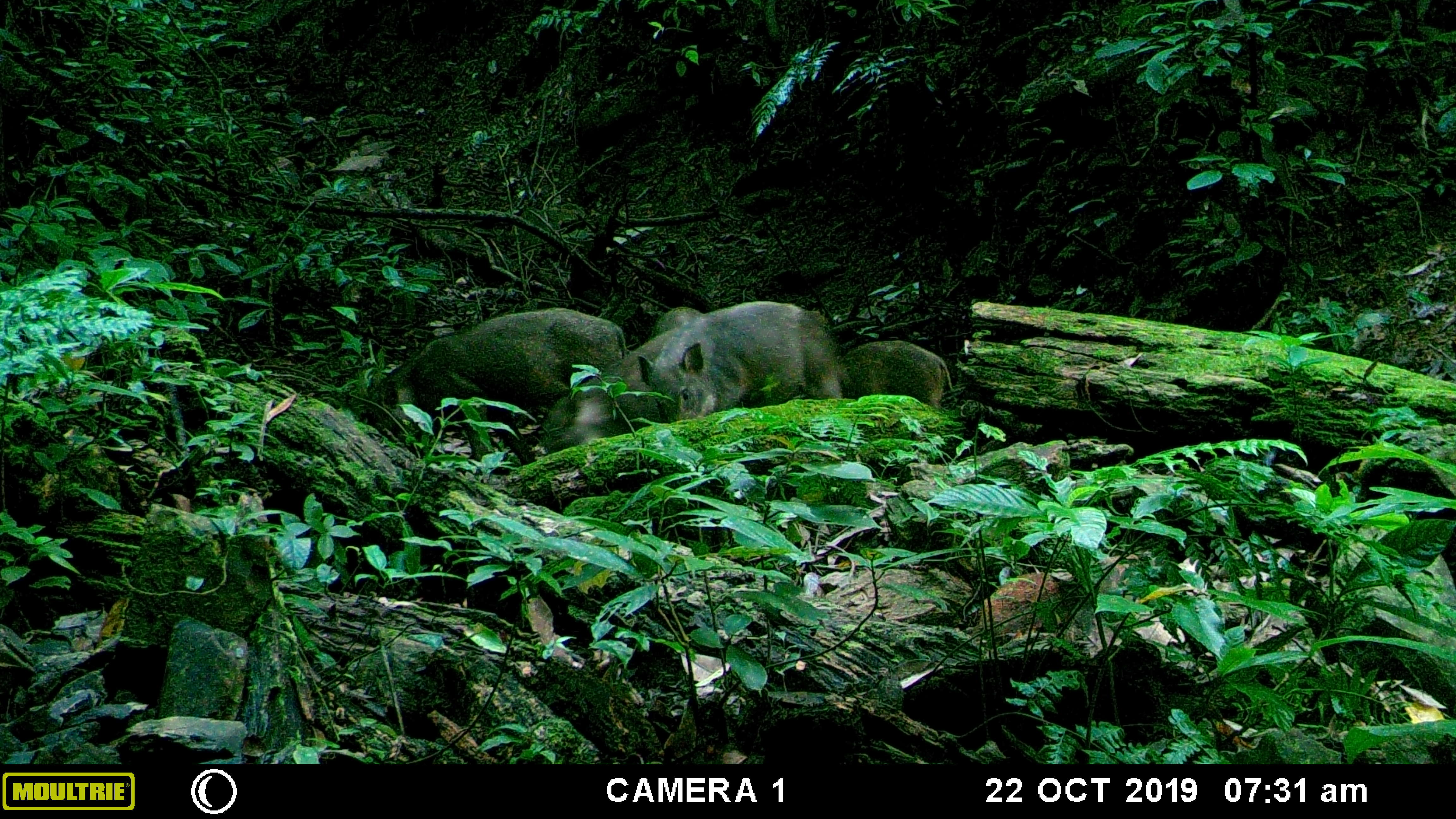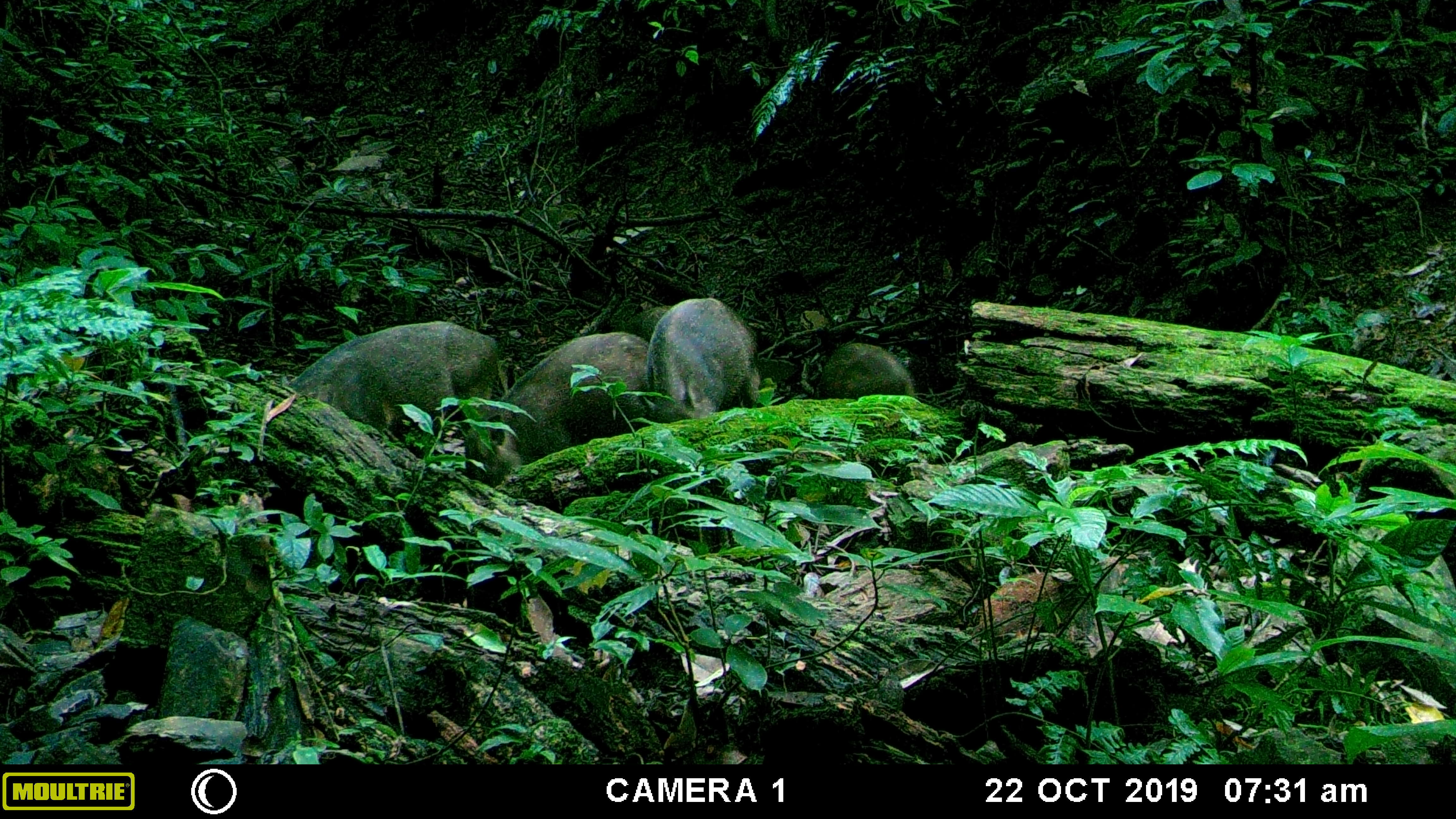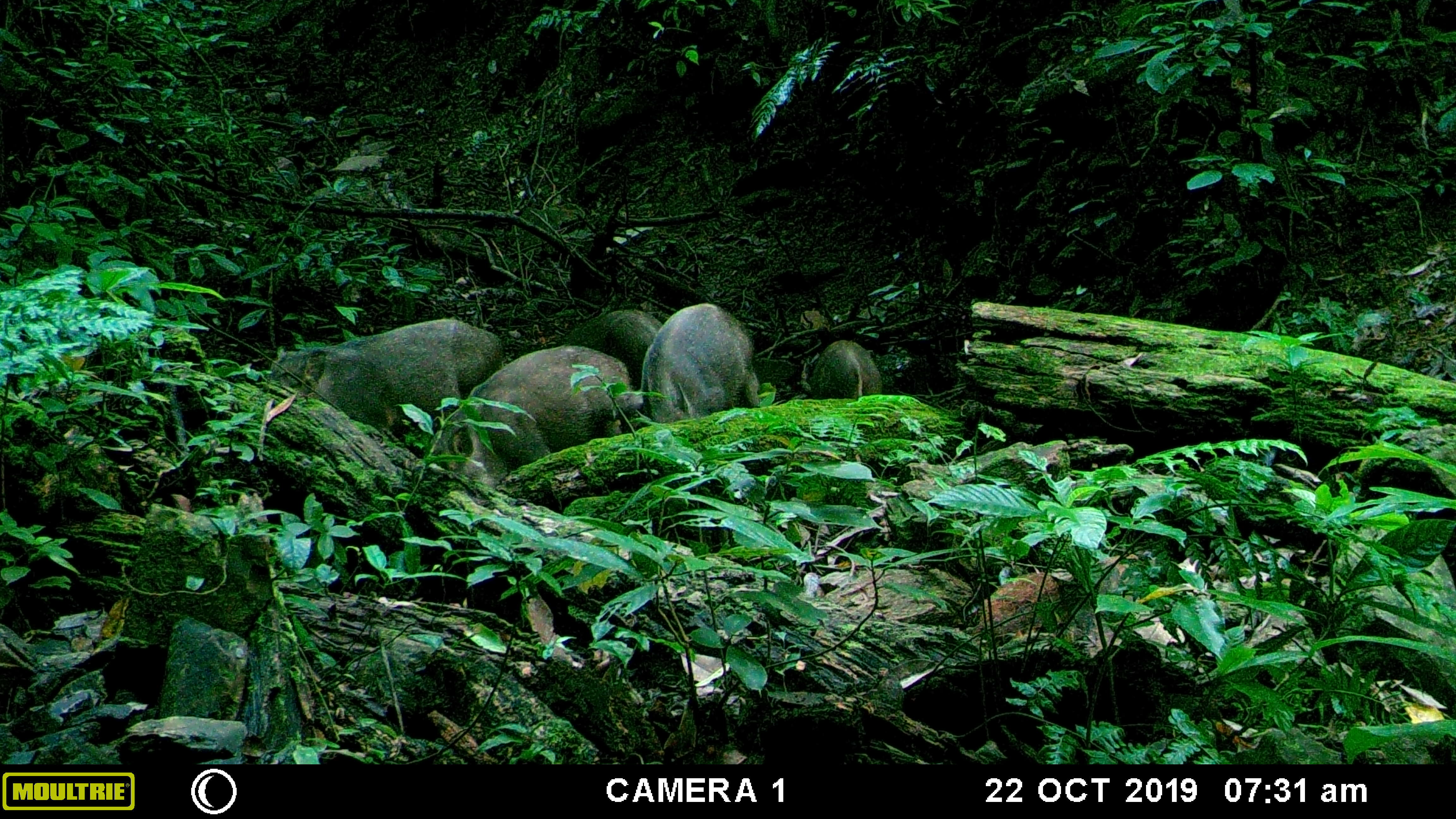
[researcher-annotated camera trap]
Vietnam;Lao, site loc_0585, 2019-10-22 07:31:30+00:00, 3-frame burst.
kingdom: Animalia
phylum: Chordata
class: Mammalia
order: Artiodactyla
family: Suidae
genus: Sus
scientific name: Sus scrofa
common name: eurasian wild pig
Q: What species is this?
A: Eurasian wild pig (Sus scrofa).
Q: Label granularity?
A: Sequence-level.